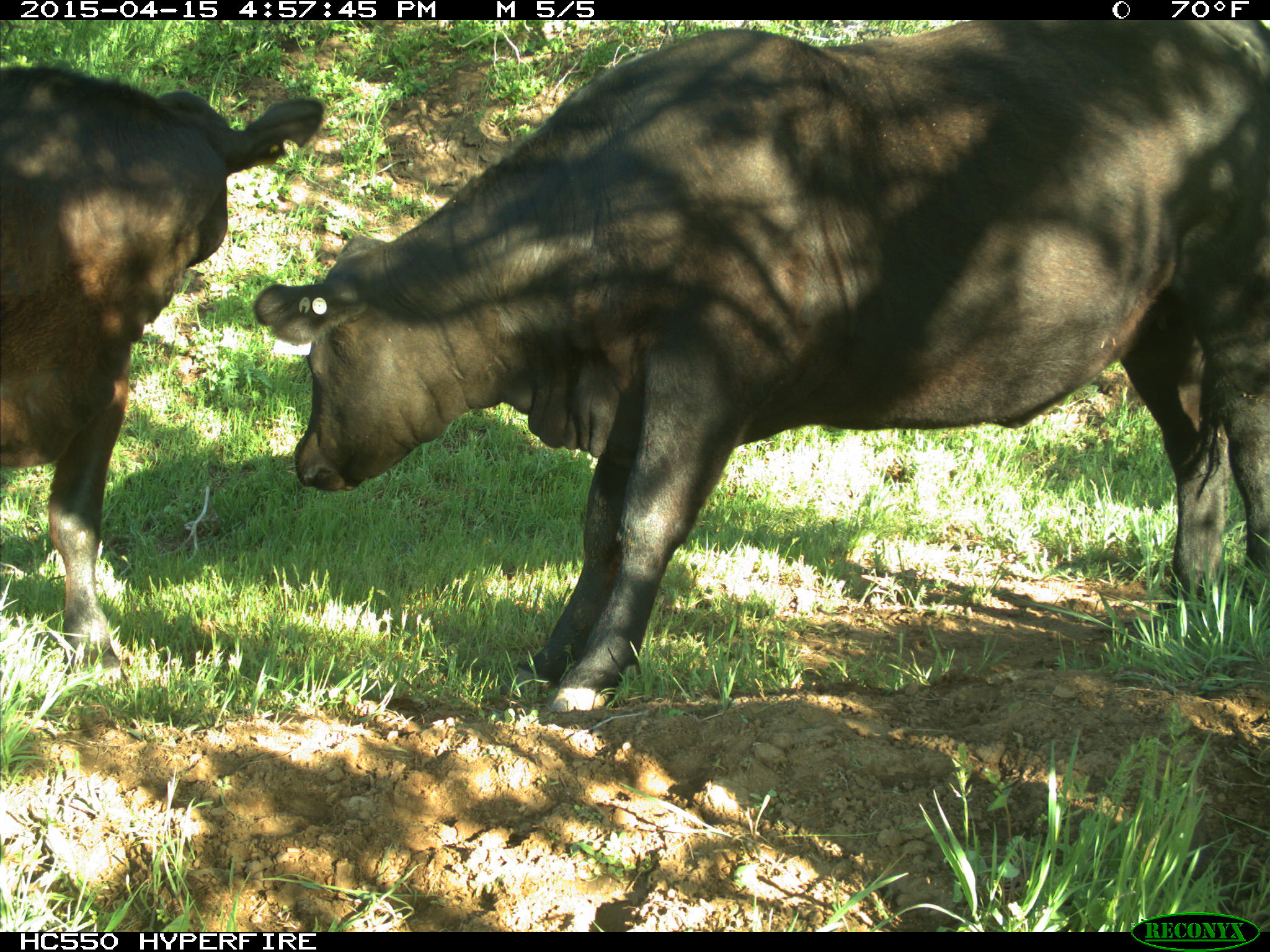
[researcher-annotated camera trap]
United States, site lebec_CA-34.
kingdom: Animalia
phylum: Chordata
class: Mammalia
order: Artiodactyla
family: Bovidae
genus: Bos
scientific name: Bos taurus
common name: domestic cow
Bos taurus (domestic cow).